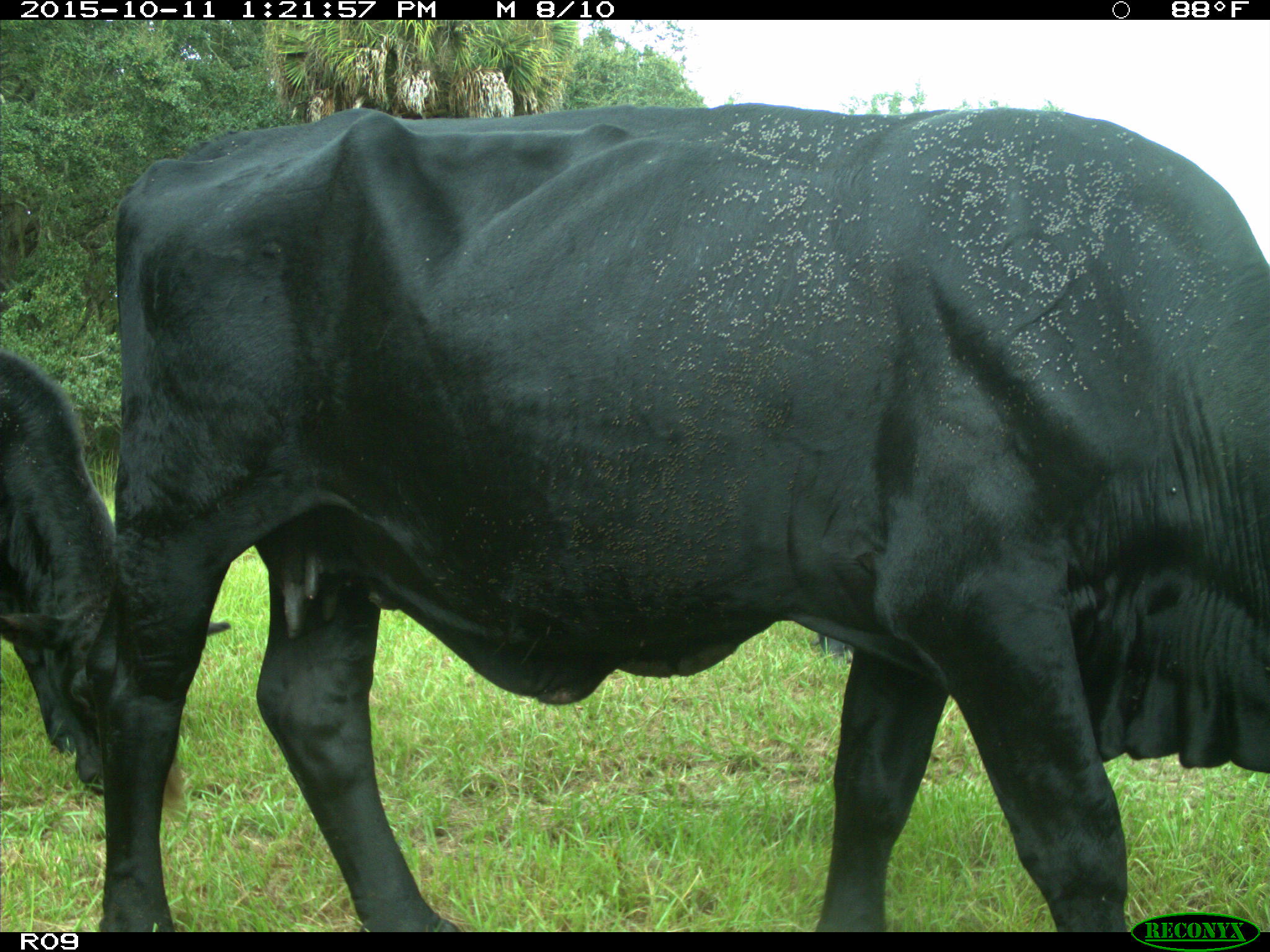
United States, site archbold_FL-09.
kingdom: Animalia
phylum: Chordata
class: Mammalia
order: Artiodactyla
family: Bovidae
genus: Bos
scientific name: Bos taurus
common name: domestic cow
Bos taurus (domestic cow).